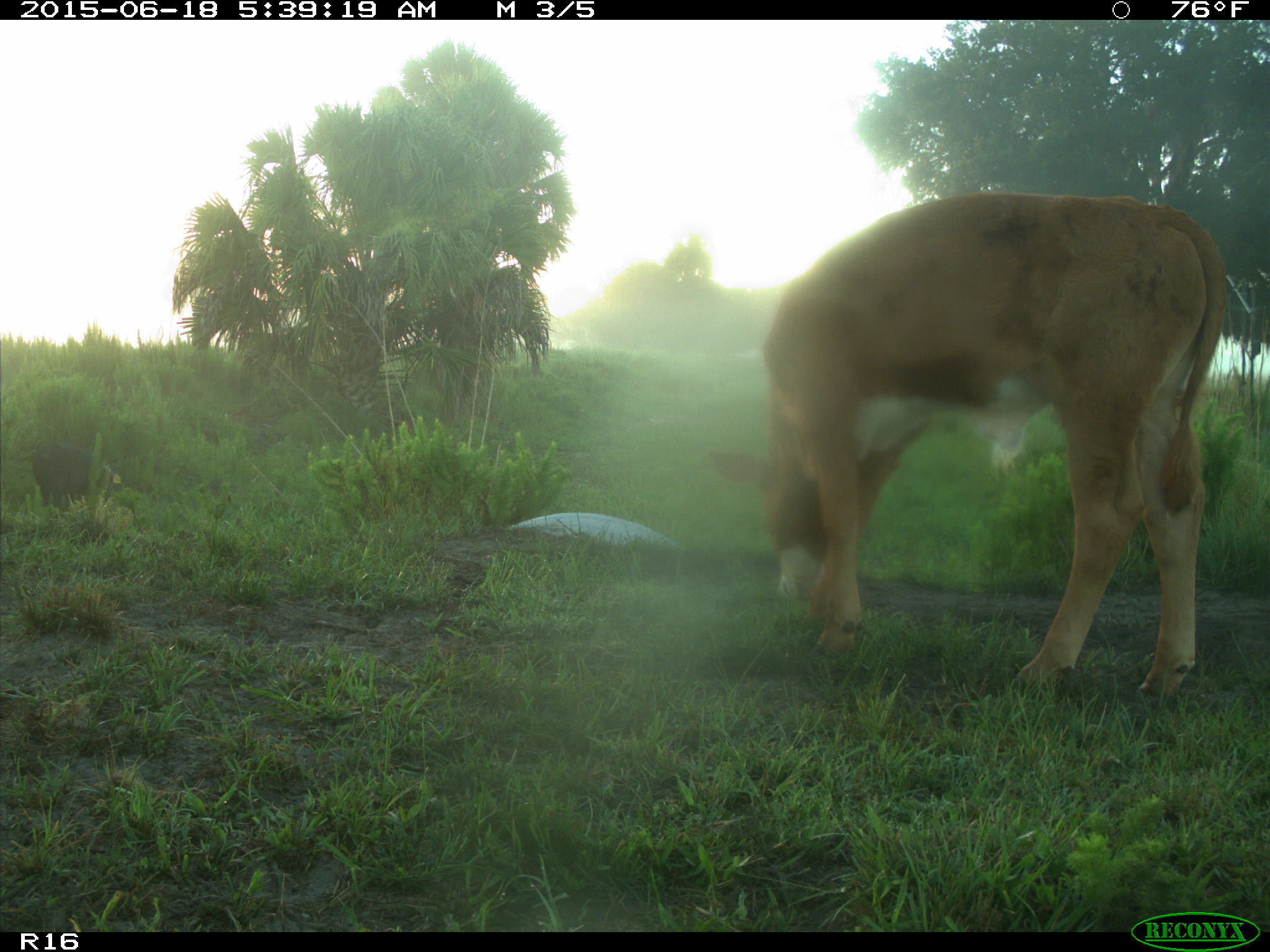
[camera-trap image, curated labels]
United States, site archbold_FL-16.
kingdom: Animalia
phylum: Chordata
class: Mammalia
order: Artiodactyla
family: Suidae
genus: Sus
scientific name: Sus scrofa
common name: wild boar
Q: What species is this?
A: Sus scrofa (wild boar).